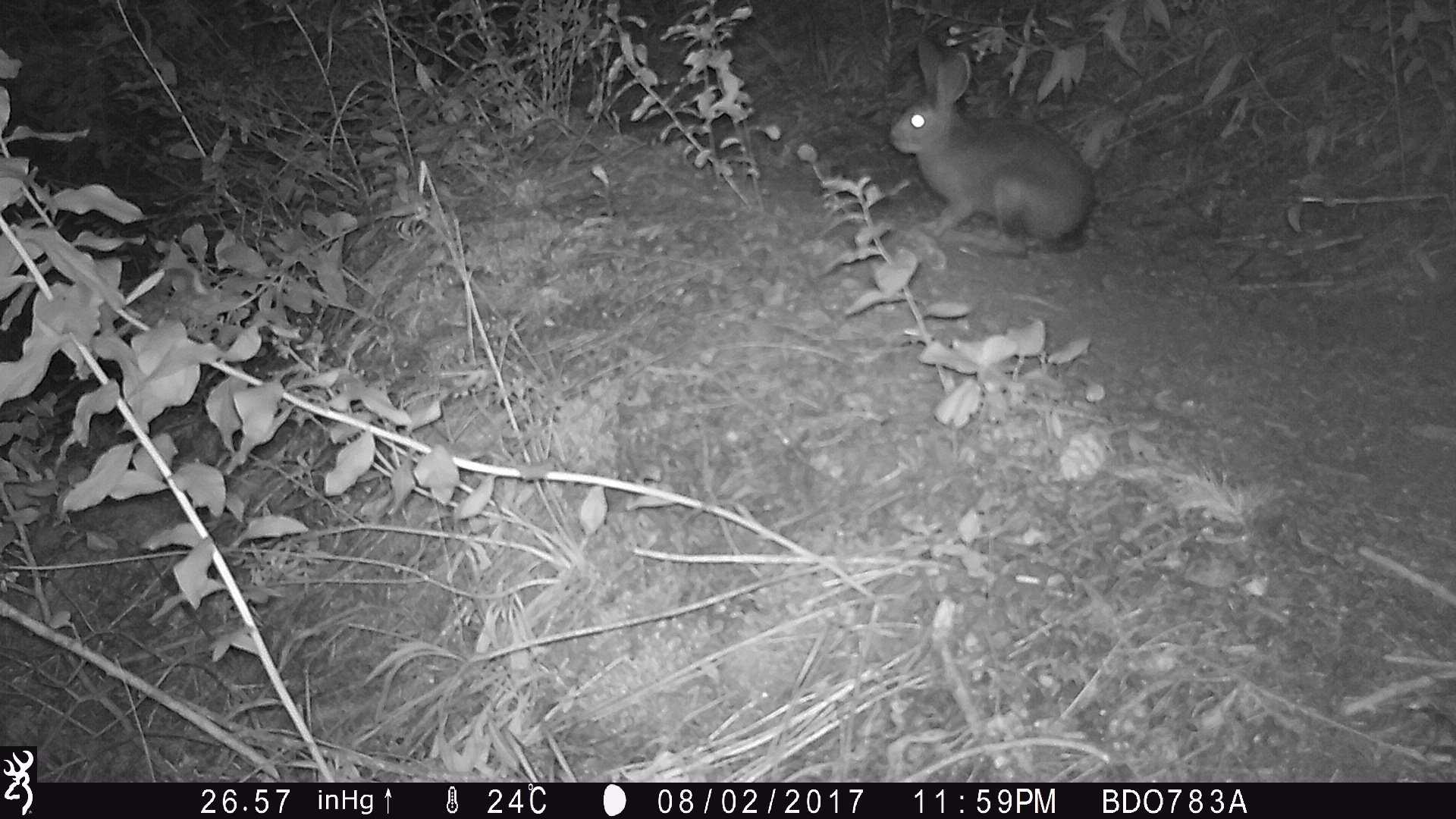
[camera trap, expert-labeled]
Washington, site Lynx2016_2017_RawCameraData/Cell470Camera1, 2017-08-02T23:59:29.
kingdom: Animalia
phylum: Chordata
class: Mammalia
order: Lagomorpha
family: Leporidae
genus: Lepus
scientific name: Lepus americanus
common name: snowshoe hare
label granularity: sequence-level